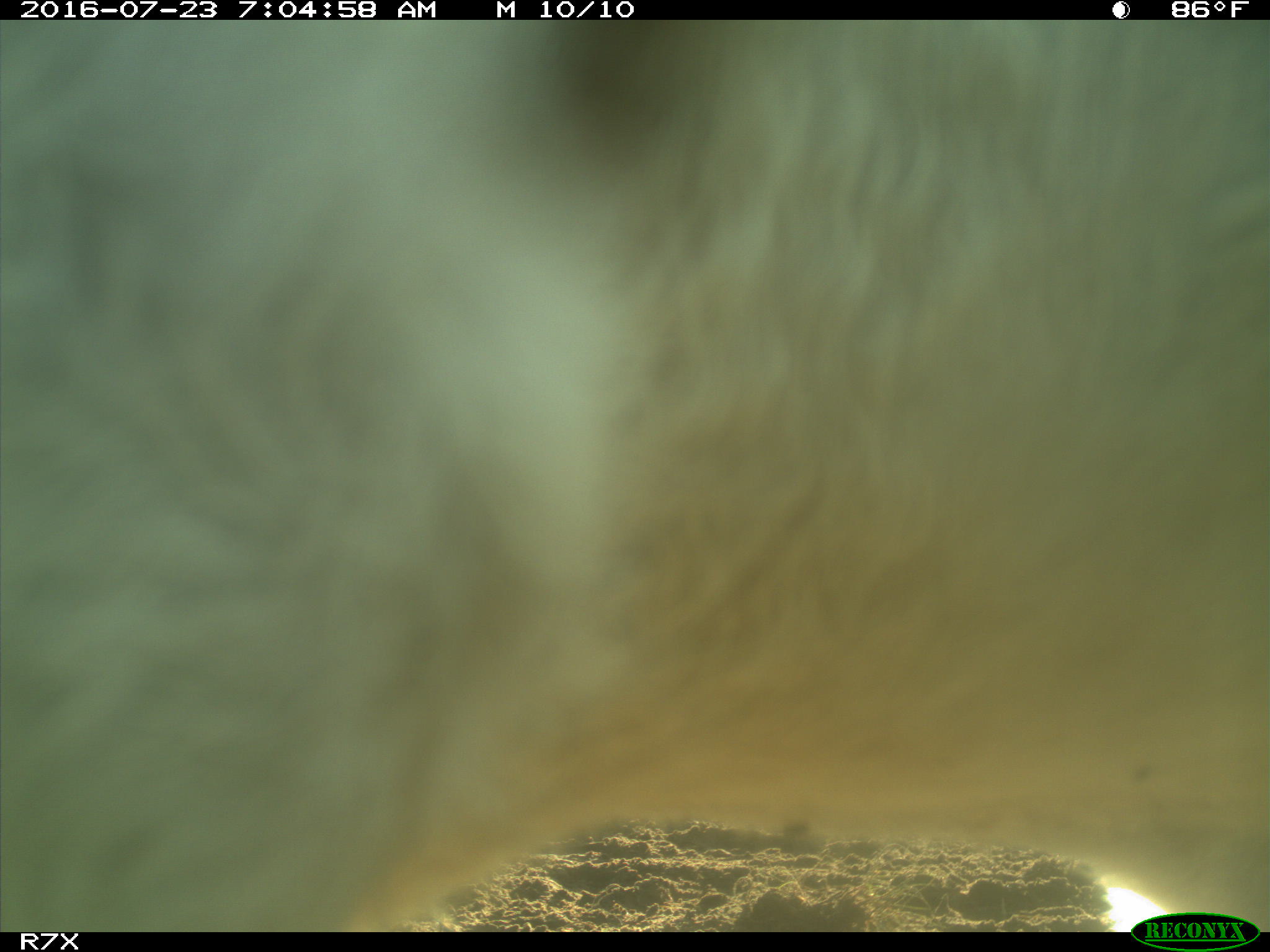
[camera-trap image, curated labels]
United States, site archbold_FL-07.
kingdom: Animalia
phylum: Chordata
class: Mammalia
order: Artiodactyla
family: Bovidae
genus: Bos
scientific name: Bos taurus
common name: domestic cow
Bos taurus (domestic cow).